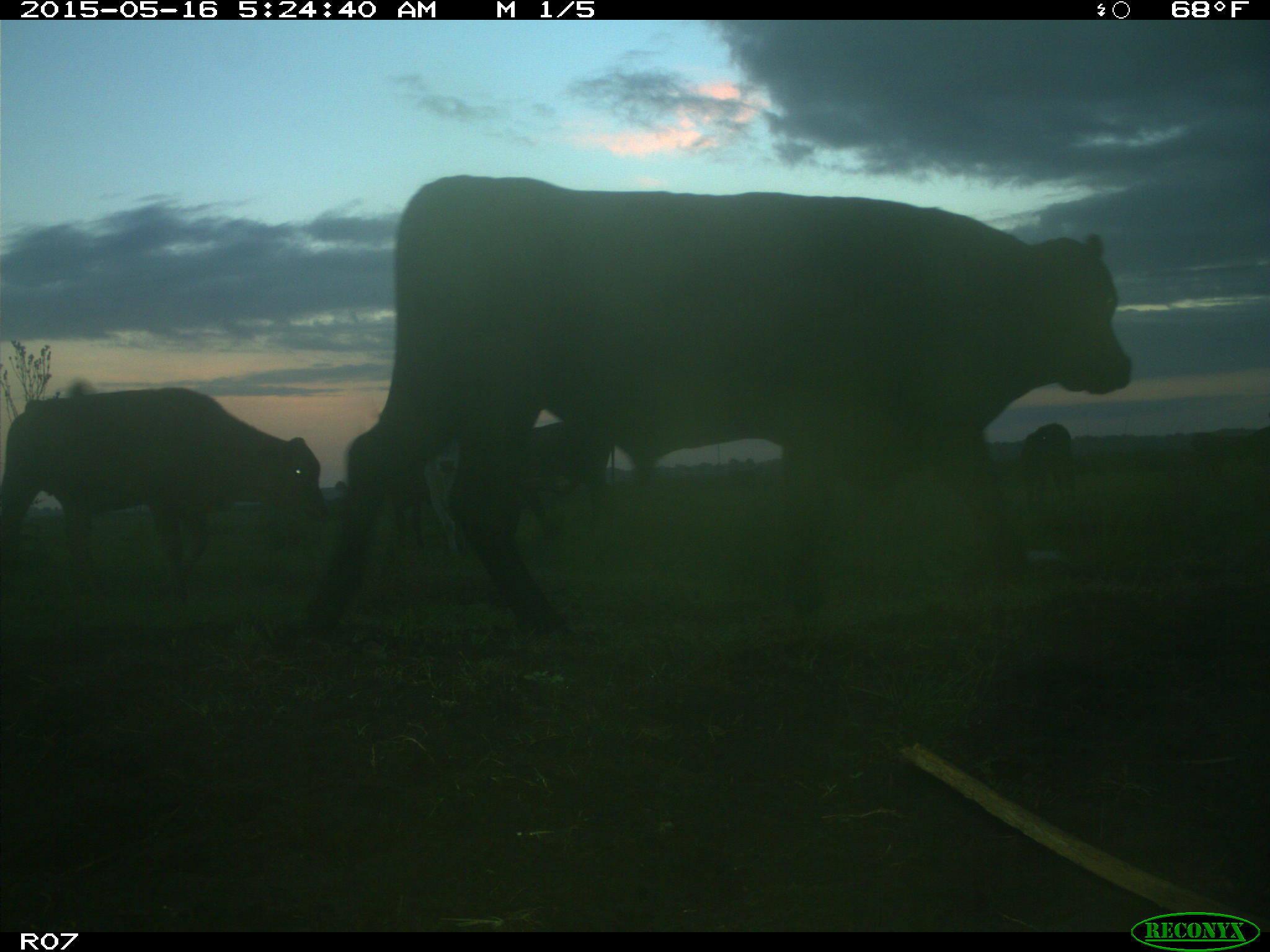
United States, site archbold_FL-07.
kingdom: Animalia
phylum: Chordata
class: Mammalia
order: Artiodactyla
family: Bovidae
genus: Bos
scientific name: Bos taurus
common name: domestic cow